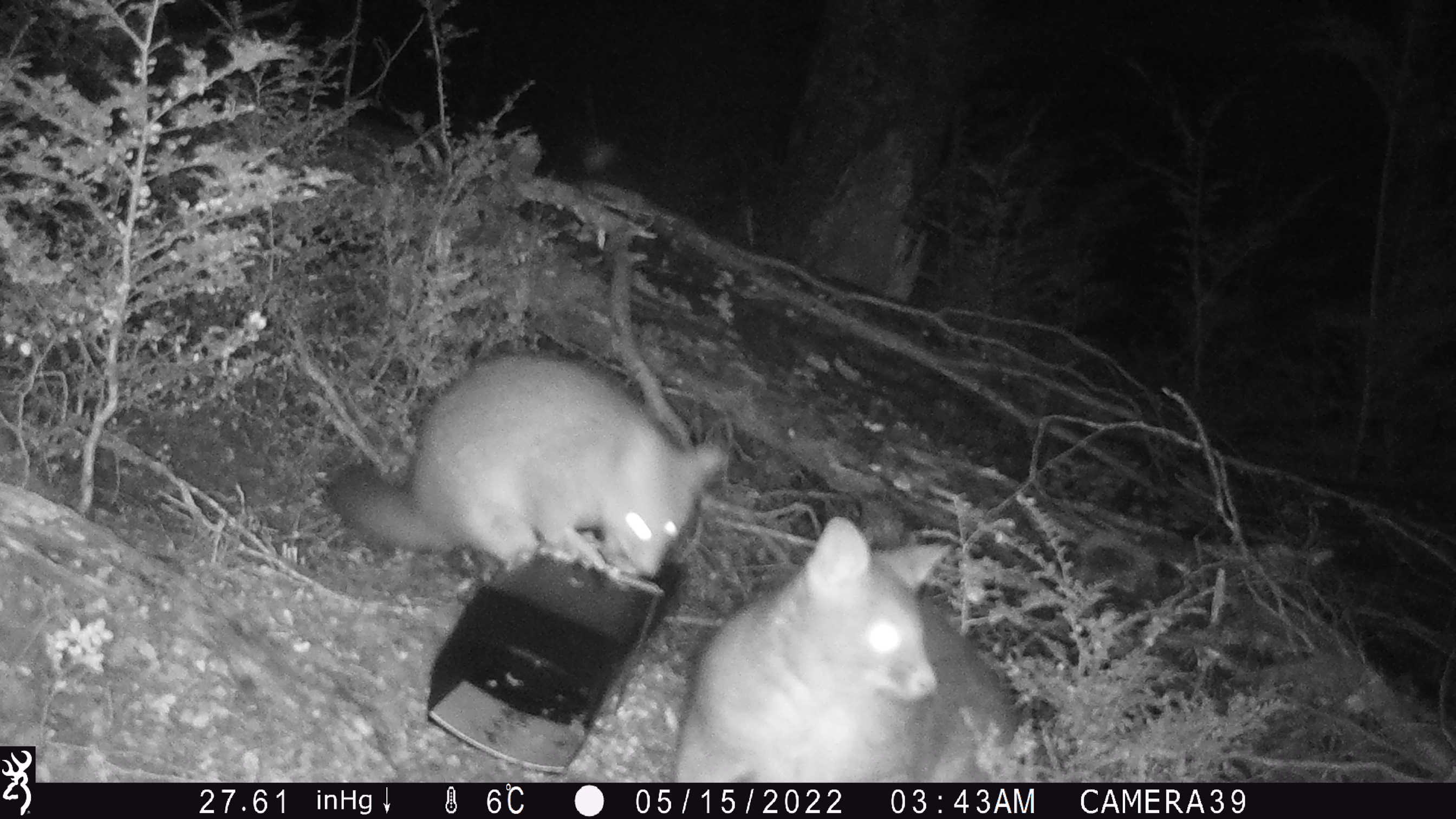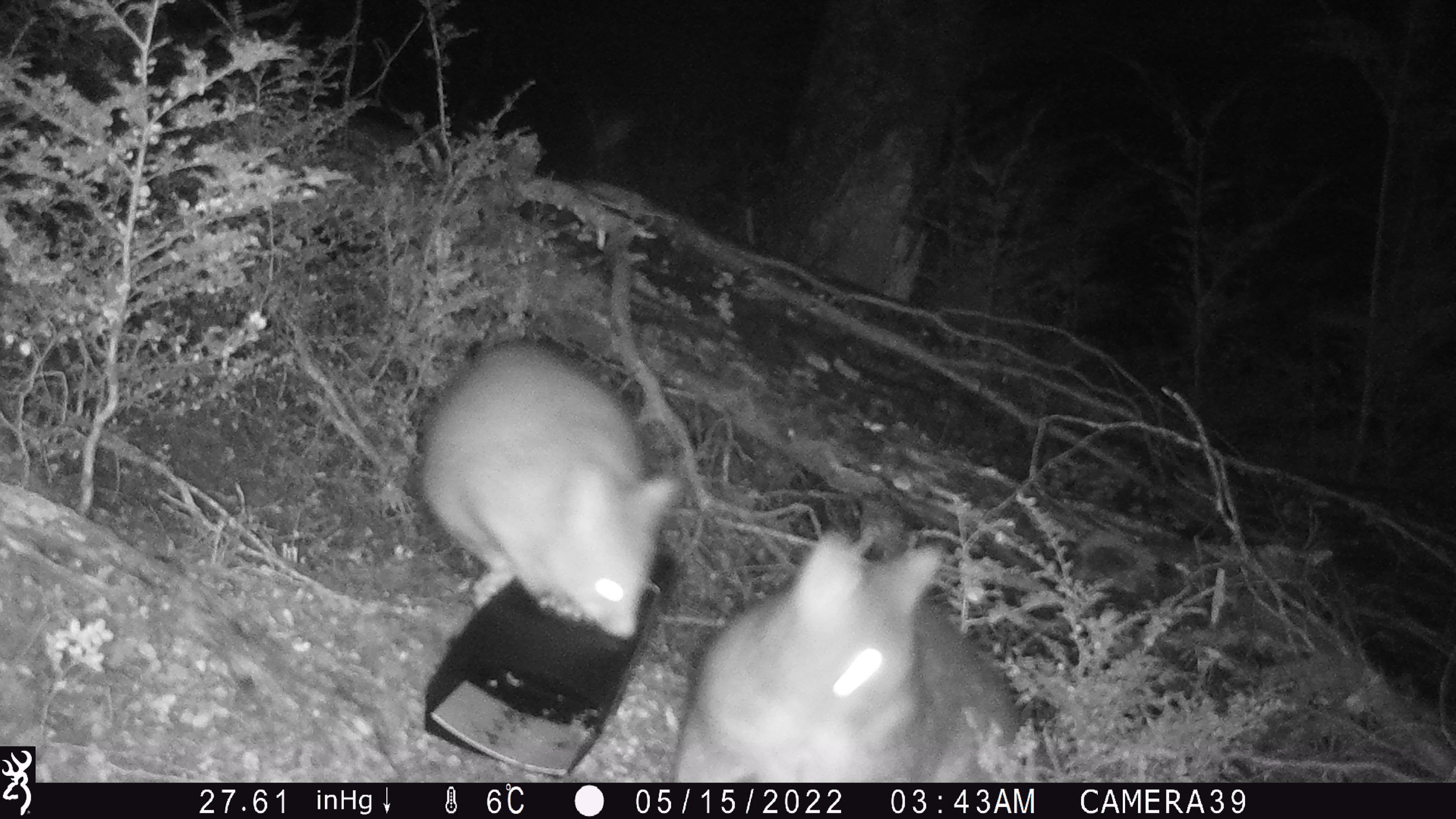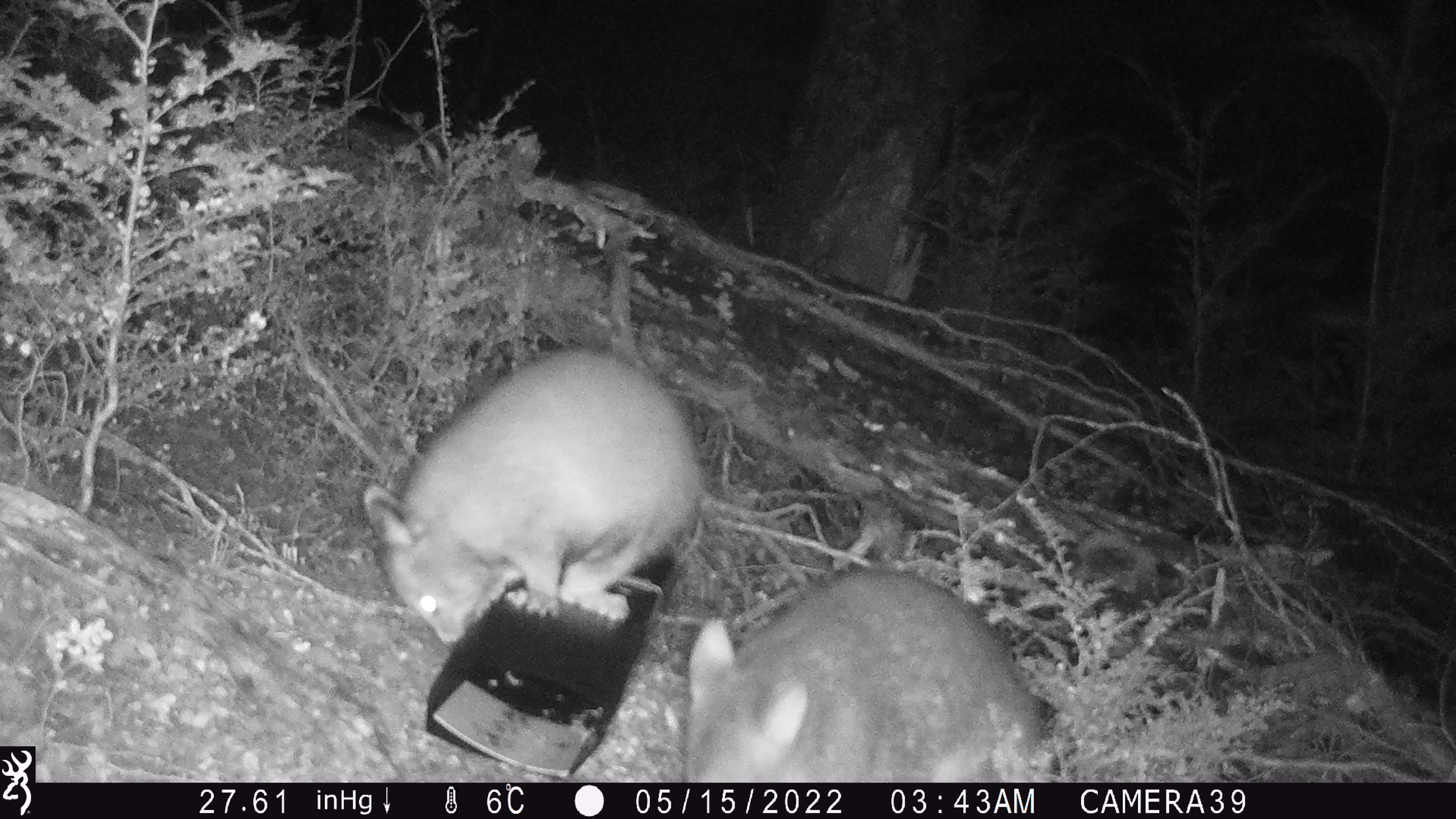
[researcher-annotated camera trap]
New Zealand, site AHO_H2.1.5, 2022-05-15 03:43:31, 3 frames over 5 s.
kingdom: Animalia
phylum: Chordata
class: Mammalia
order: Diprotodontia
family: Phalangeridae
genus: Trichosurus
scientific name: Trichosurus vulpecula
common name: common brushtail possum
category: possum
Possum (common brushtail possum) (Trichosurus vulpecula).